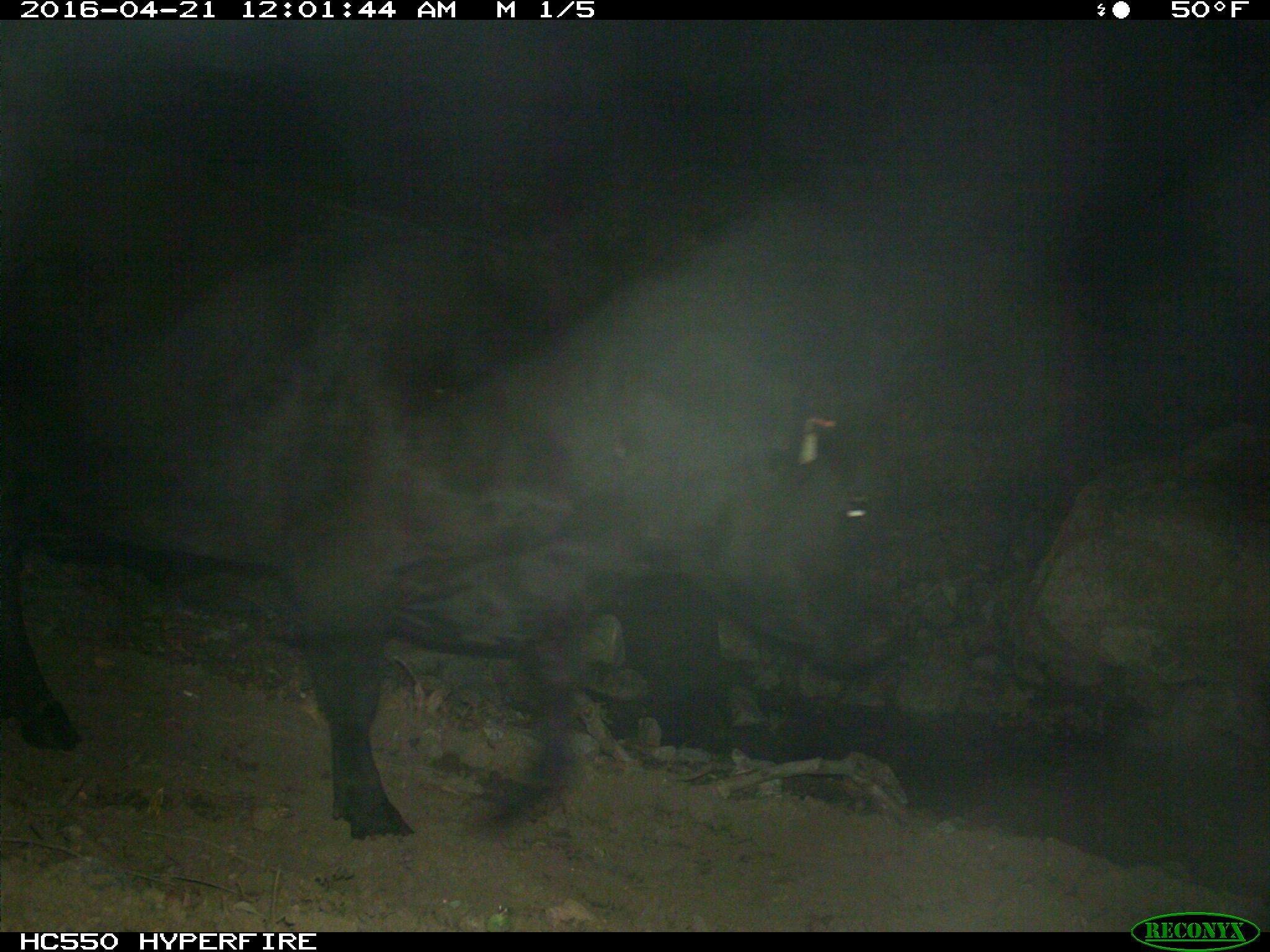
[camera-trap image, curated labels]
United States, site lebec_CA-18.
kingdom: Animalia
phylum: Chordata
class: Mammalia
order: Artiodactyla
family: Bovidae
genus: Bos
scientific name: Bos taurus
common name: domestic cow